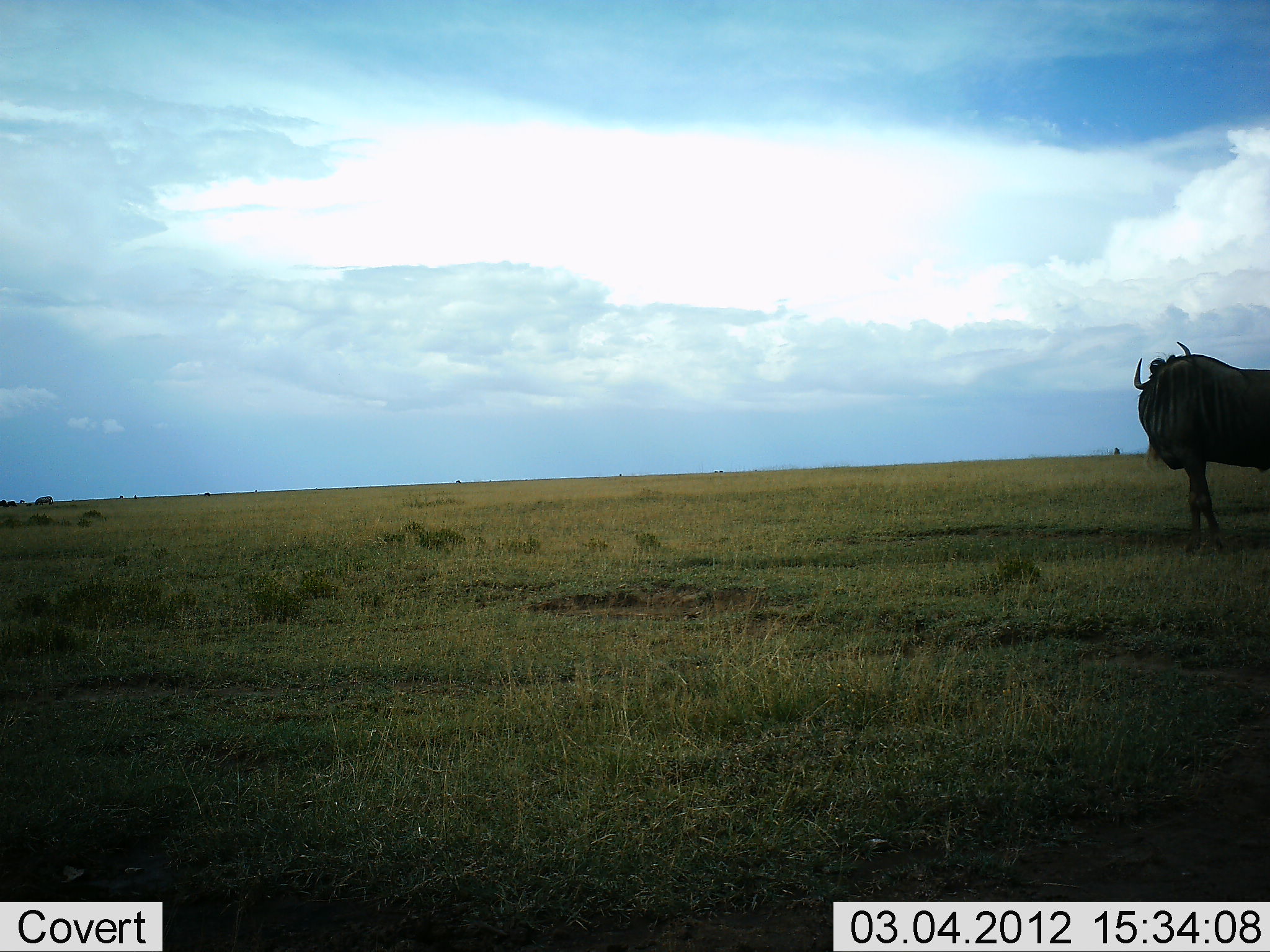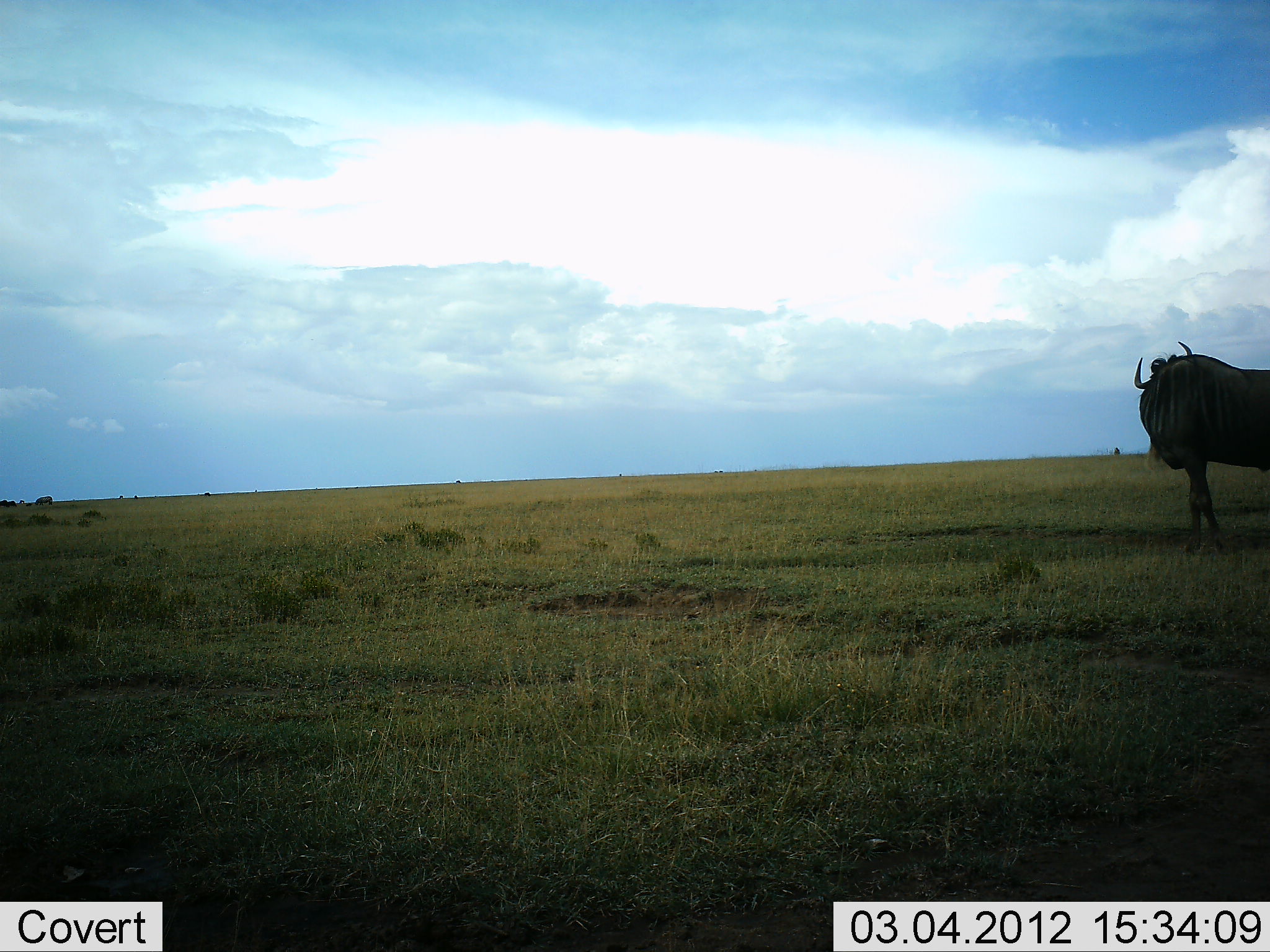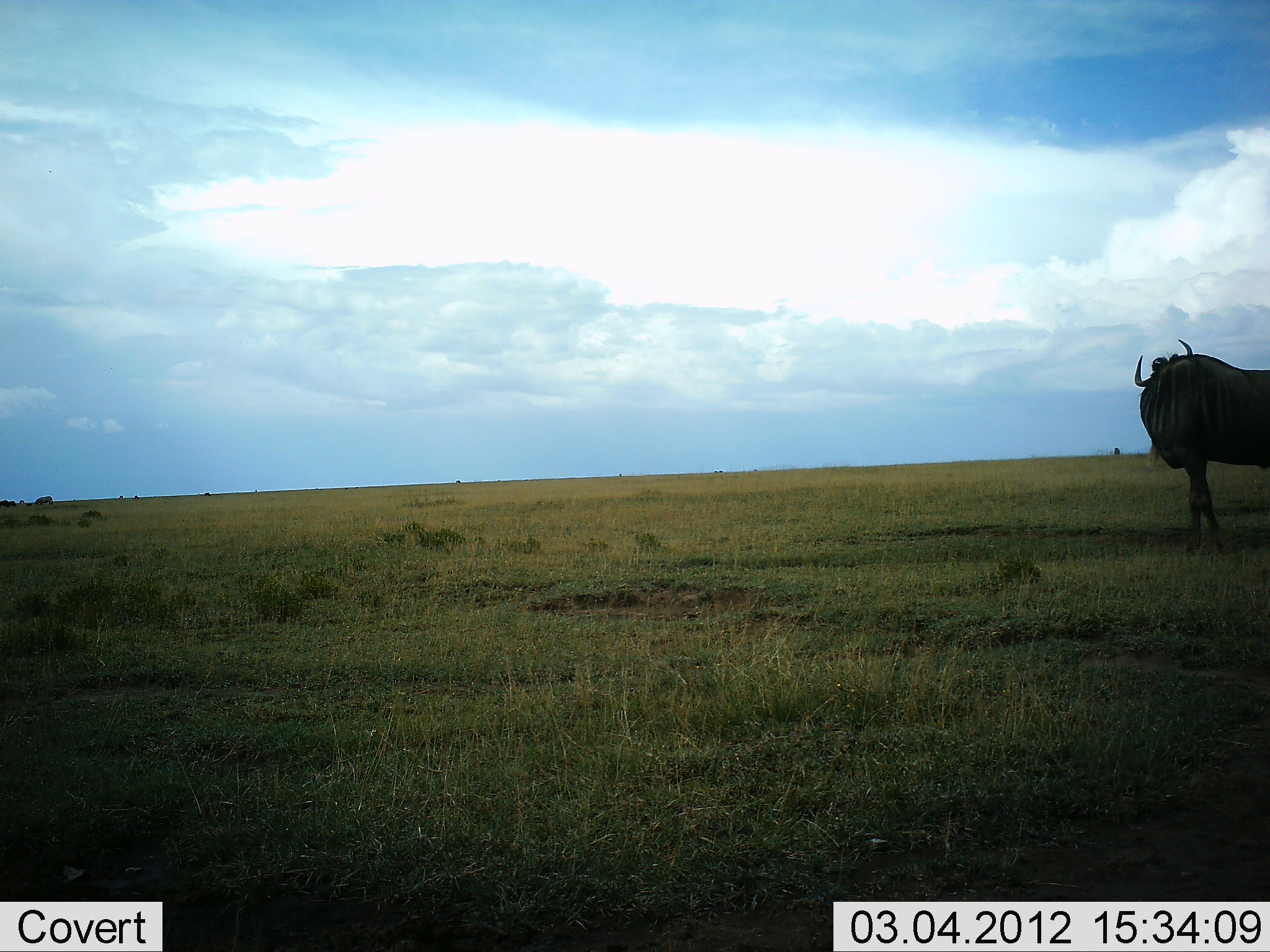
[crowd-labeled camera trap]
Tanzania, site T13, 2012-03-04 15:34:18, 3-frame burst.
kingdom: Animalia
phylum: Chordata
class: Mammalia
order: Artiodactyla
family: Bovidae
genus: Connochaetes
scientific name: Connochaetes taurinus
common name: blue wildebeest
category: wildebeest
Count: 1.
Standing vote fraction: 100%.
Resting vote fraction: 0%.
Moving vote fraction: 7%.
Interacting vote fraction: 0%.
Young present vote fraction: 0%.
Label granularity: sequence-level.